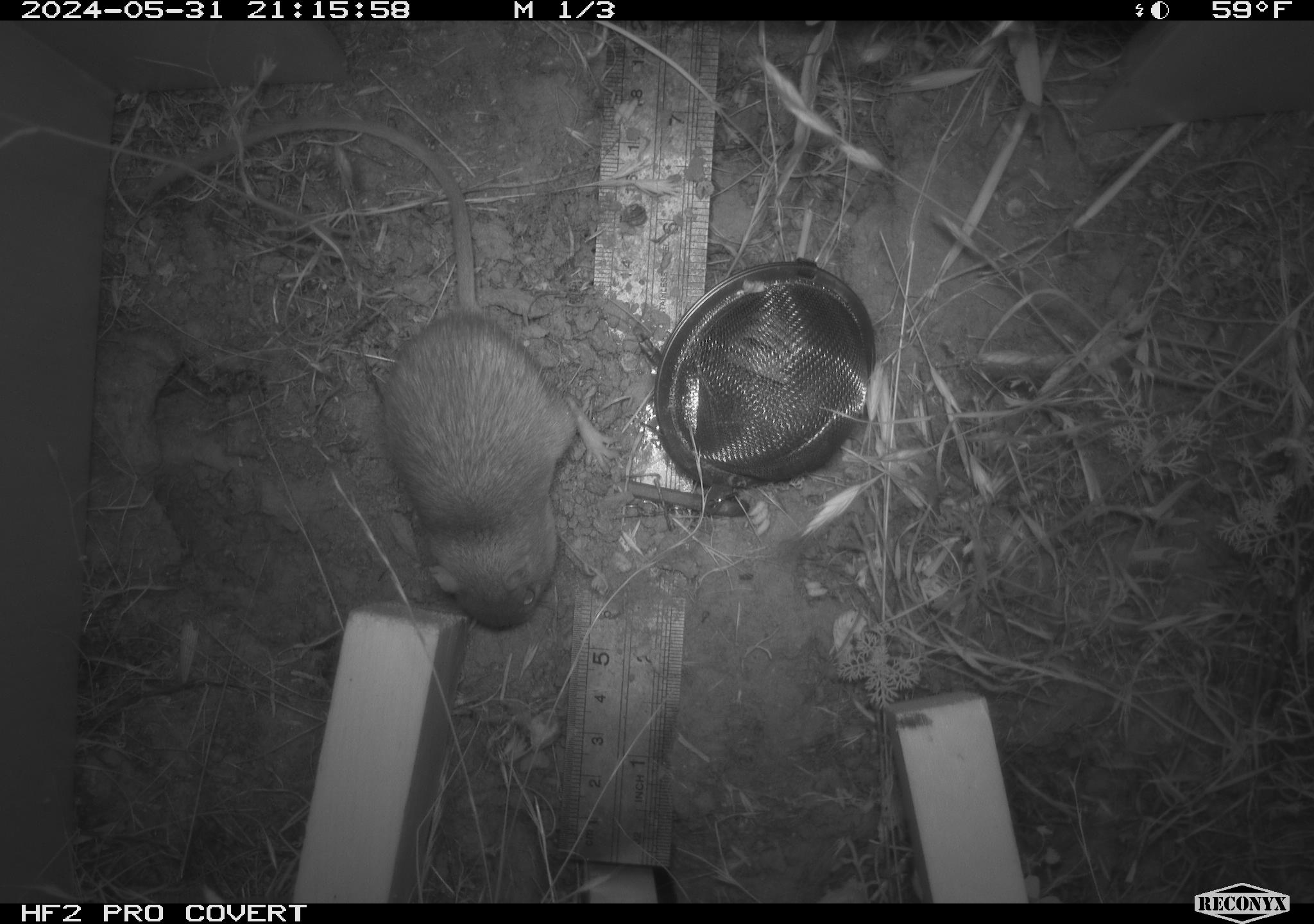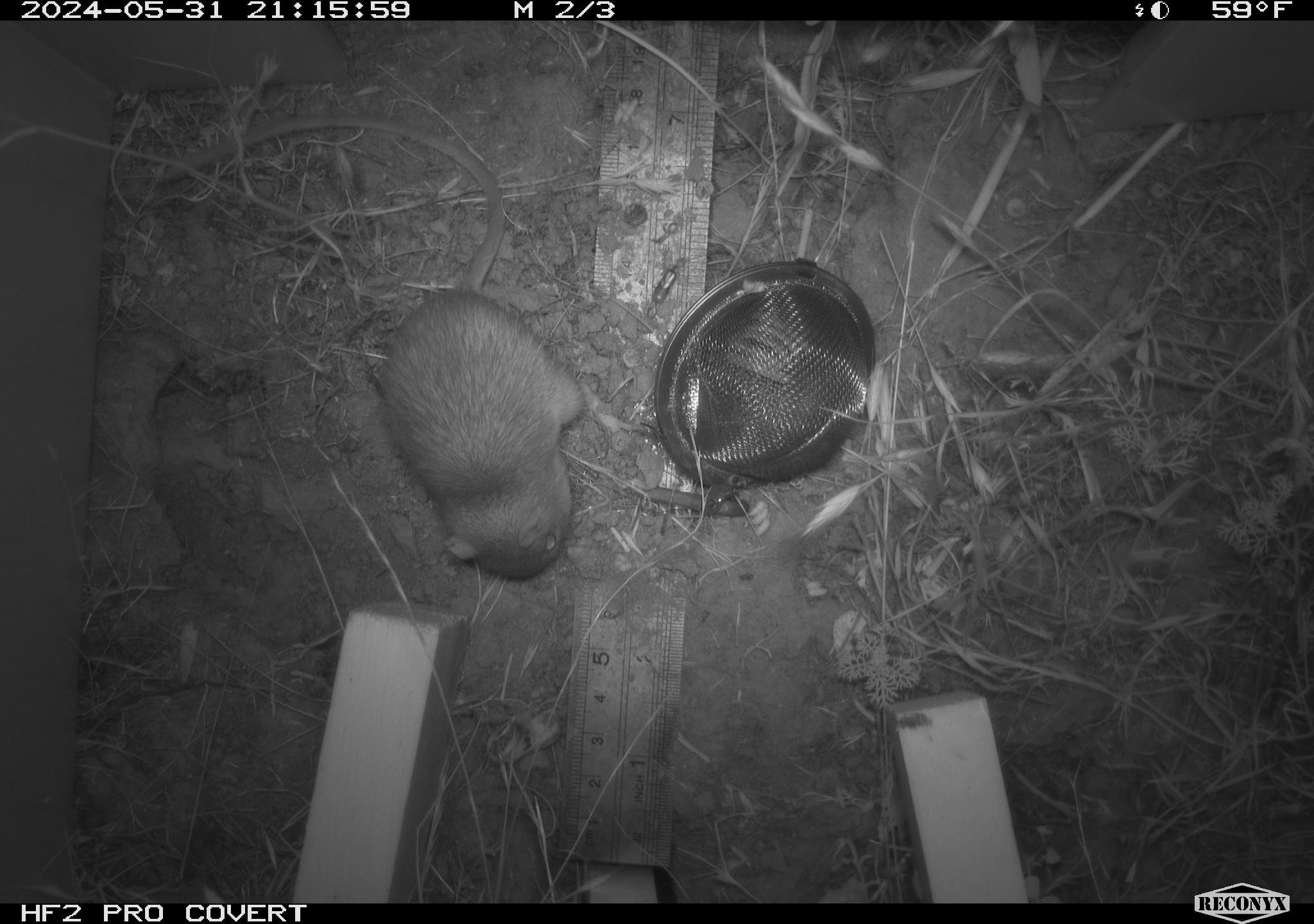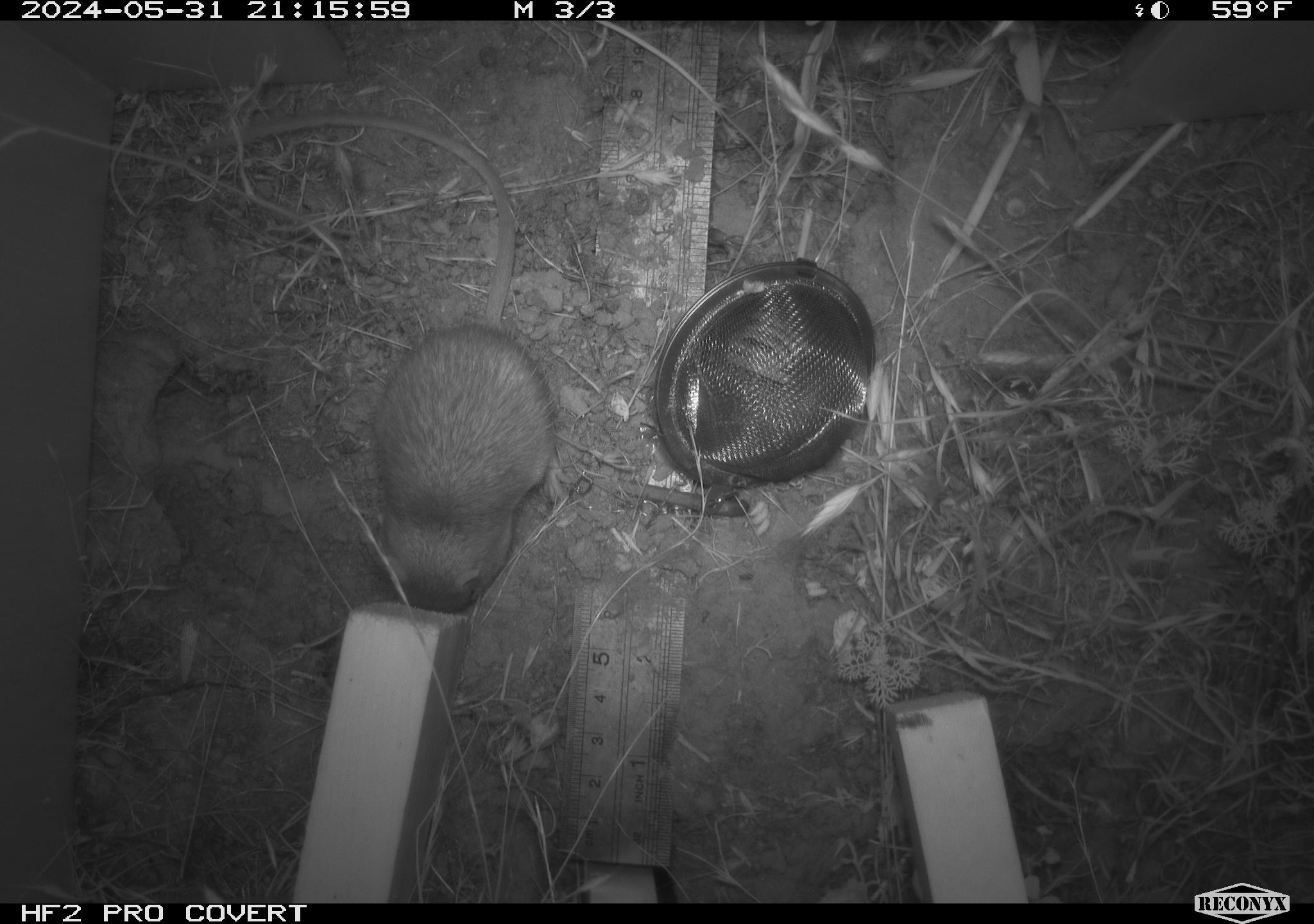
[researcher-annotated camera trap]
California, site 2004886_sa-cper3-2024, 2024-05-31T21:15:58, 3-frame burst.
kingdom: Animalia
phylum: Chordata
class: Mammalia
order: Rodentia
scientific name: Rodentia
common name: rodent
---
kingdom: Animalia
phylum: Chordata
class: Mammalia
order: Rodentia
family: Heteromyidae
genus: Dipodomys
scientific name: Dipodomys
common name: kangaroo rats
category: dipodomys species